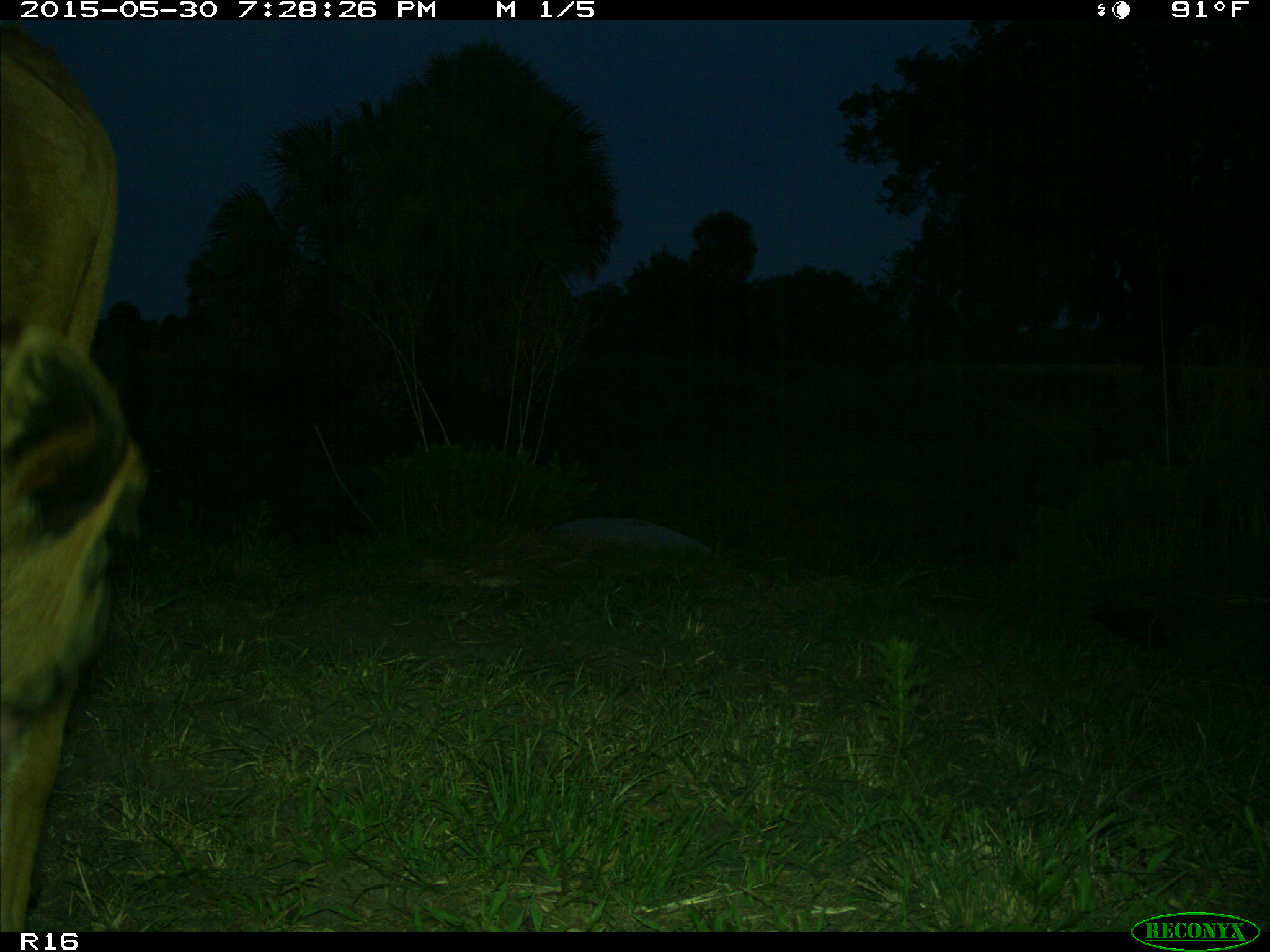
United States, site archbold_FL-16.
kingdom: Animalia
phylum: Chordata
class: Mammalia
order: Artiodactyla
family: Bovidae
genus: Bos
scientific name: Bos taurus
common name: domestic cow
Bos taurus (domestic cow).